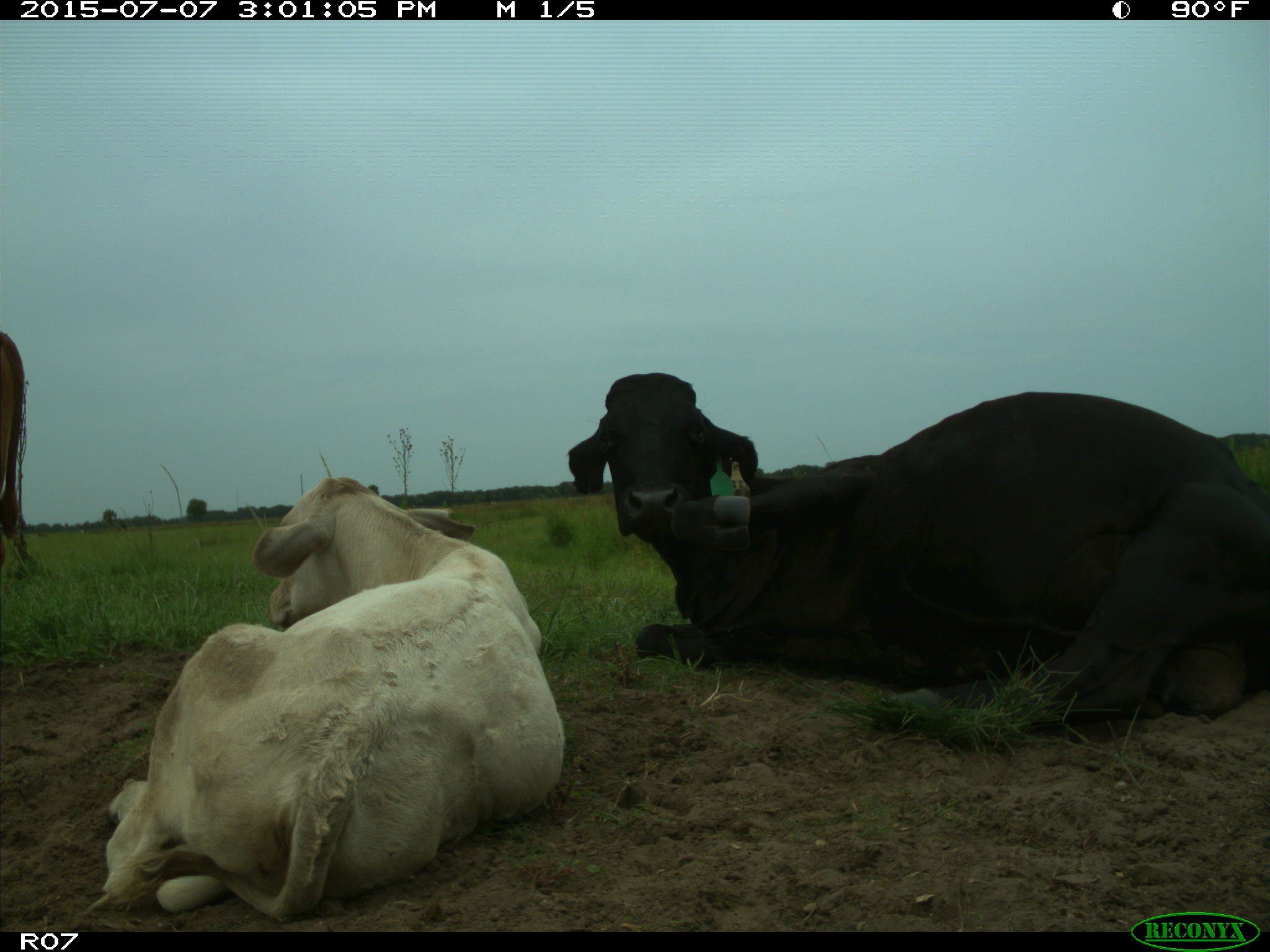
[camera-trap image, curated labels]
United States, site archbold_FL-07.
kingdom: Animalia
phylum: Chordata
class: Mammalia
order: Artiodactyla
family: Bovidae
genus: Bos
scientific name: Bos taurus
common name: domestic cow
Bos taurus (domestic cow).